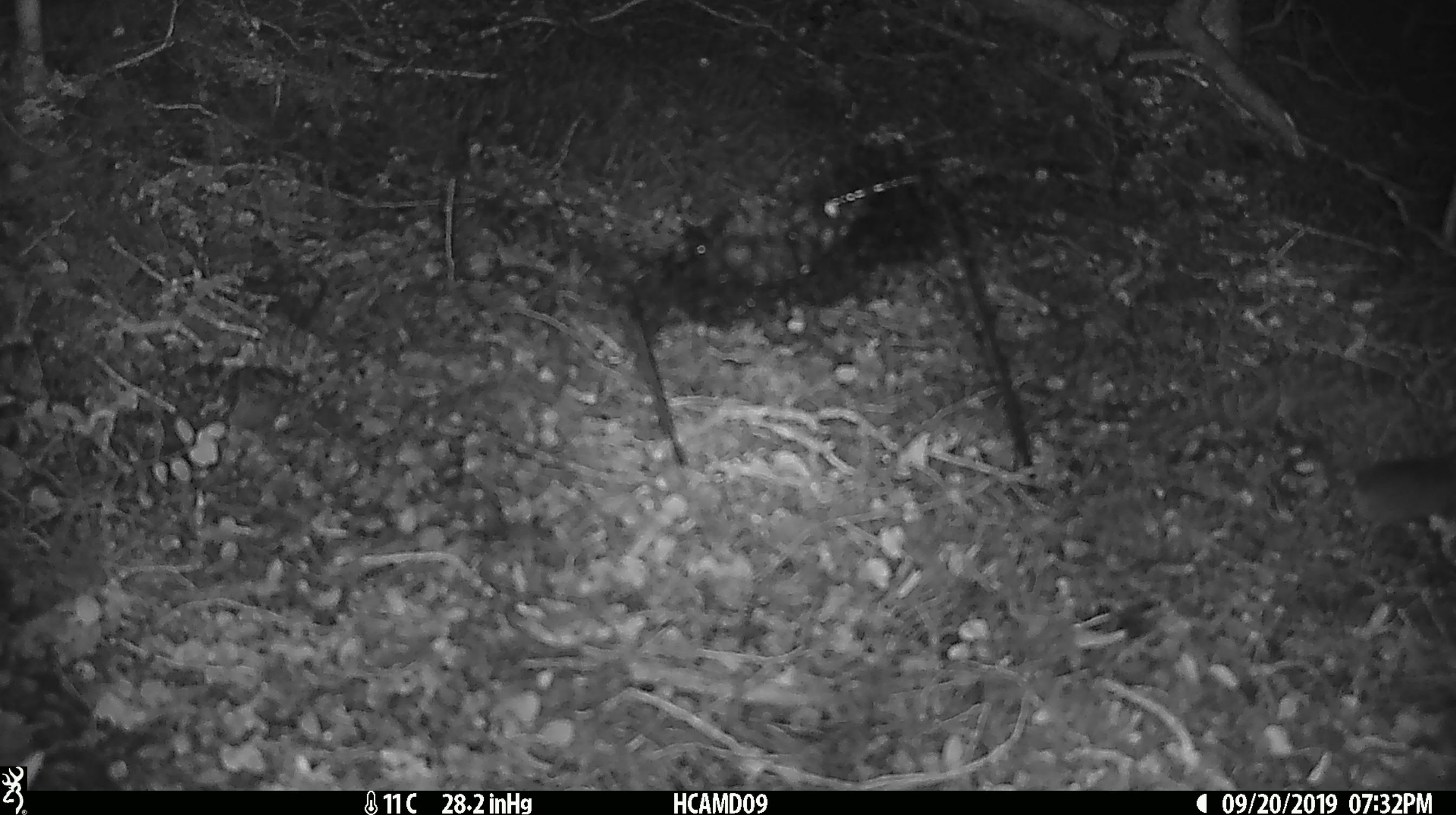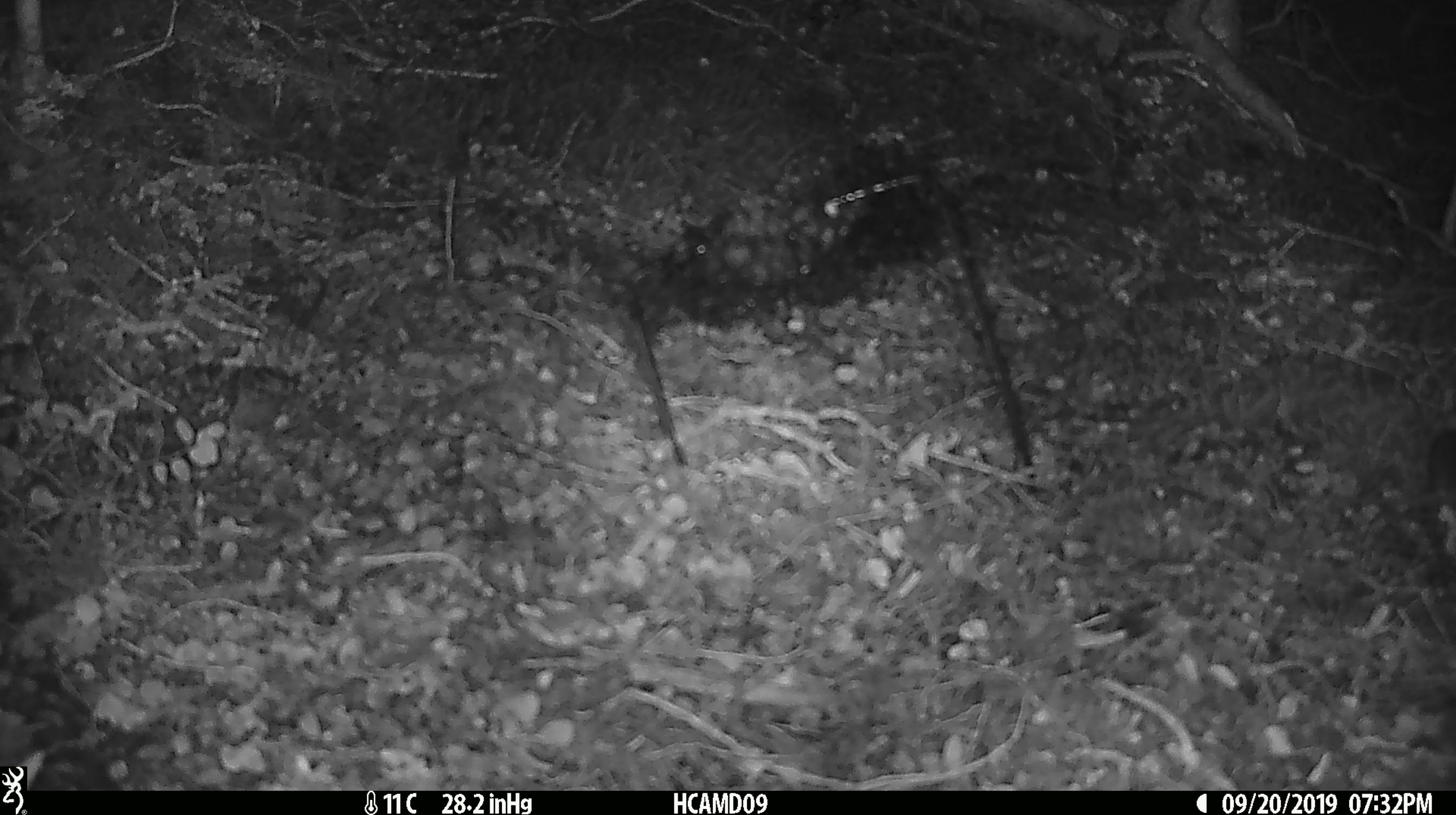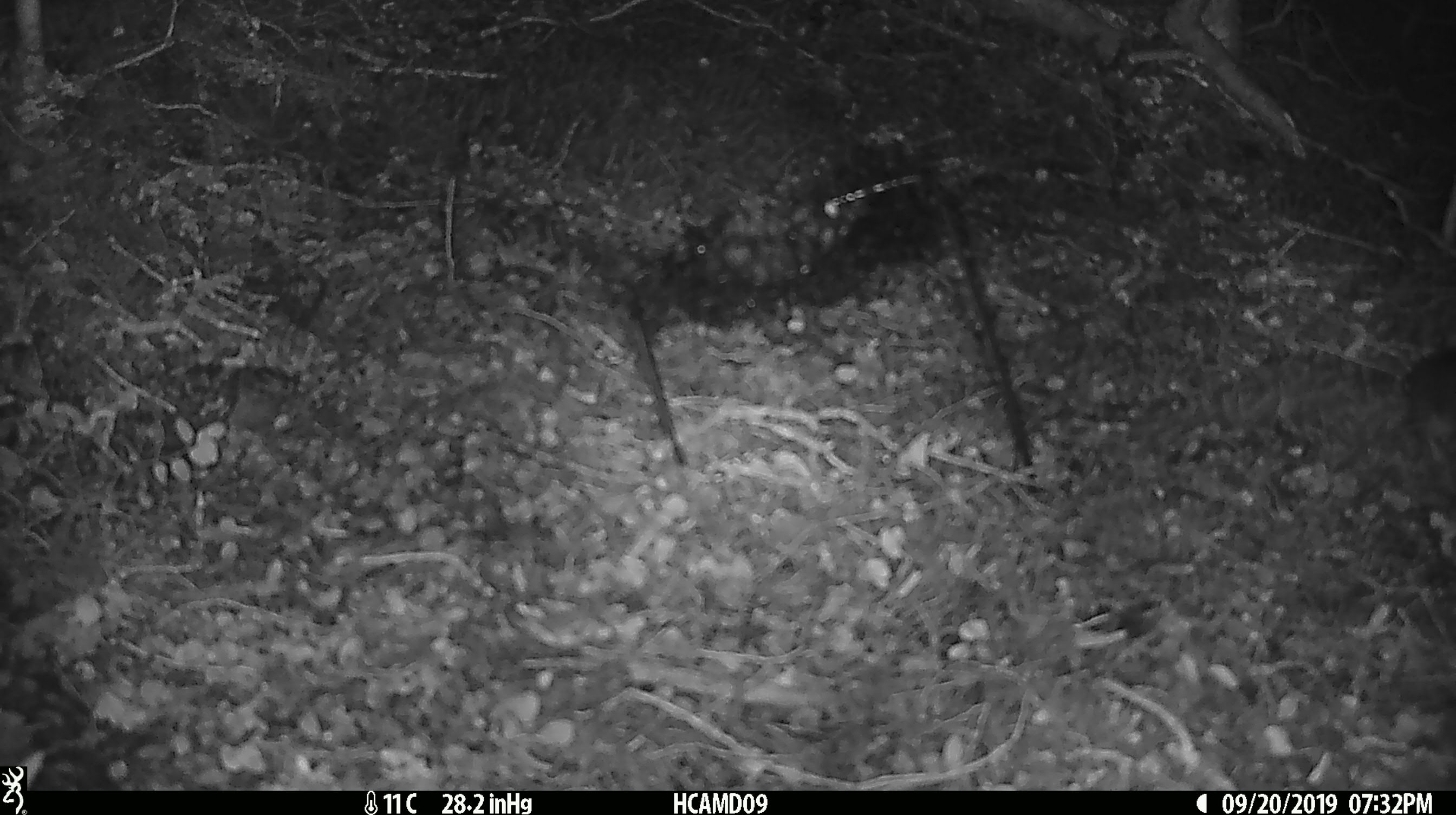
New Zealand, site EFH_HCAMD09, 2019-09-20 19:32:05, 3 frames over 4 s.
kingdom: Animalia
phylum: Chordata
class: Mammalia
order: Rodentia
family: Muridae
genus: Mus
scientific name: Mus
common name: mouse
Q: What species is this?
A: Mouse (Mus).